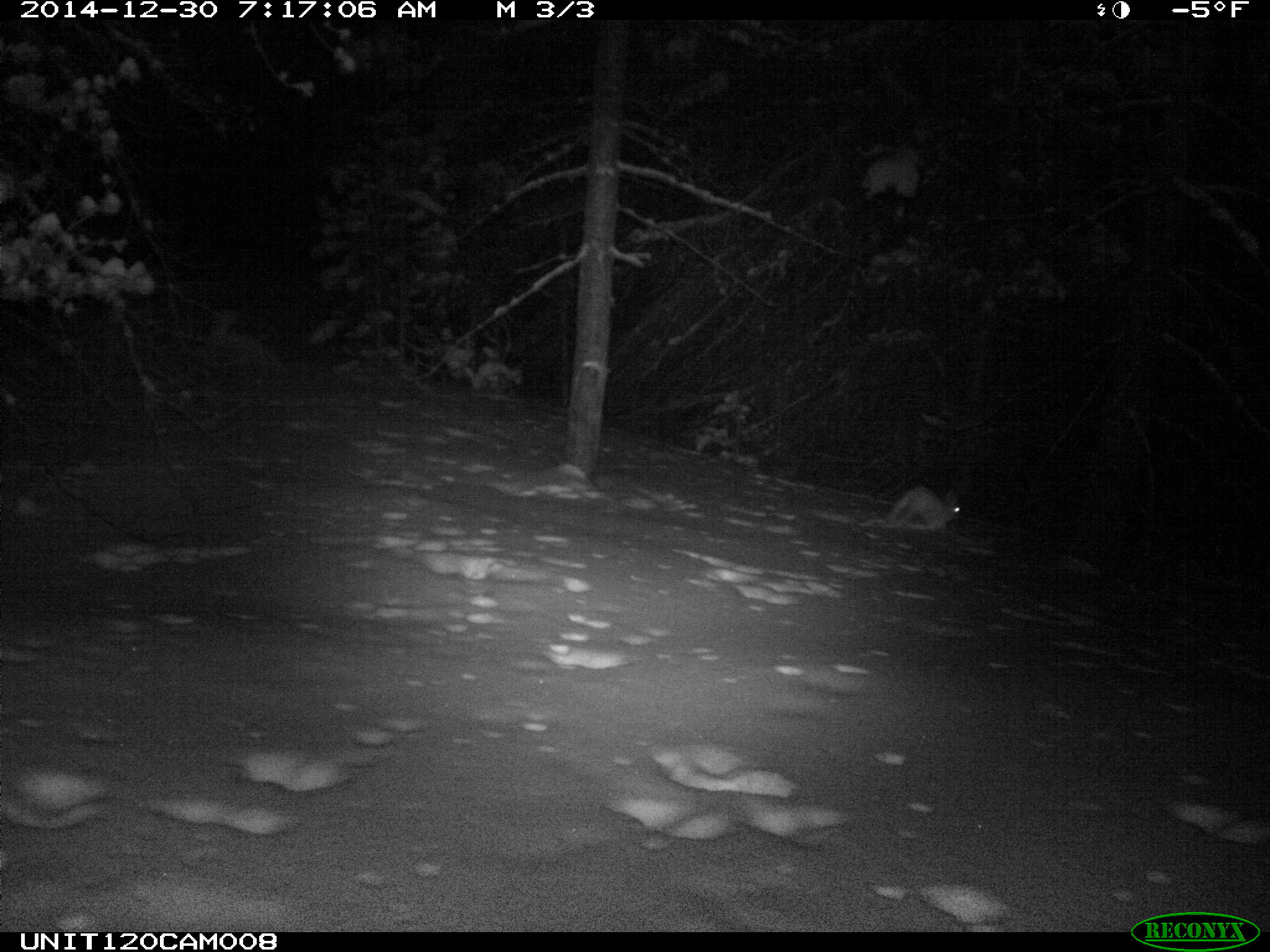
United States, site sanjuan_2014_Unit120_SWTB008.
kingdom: Animalia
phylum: Chordata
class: Mammalia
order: Lagomorpha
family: Leporidae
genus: Lepus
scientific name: Lepus americanus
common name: snowshoe hare